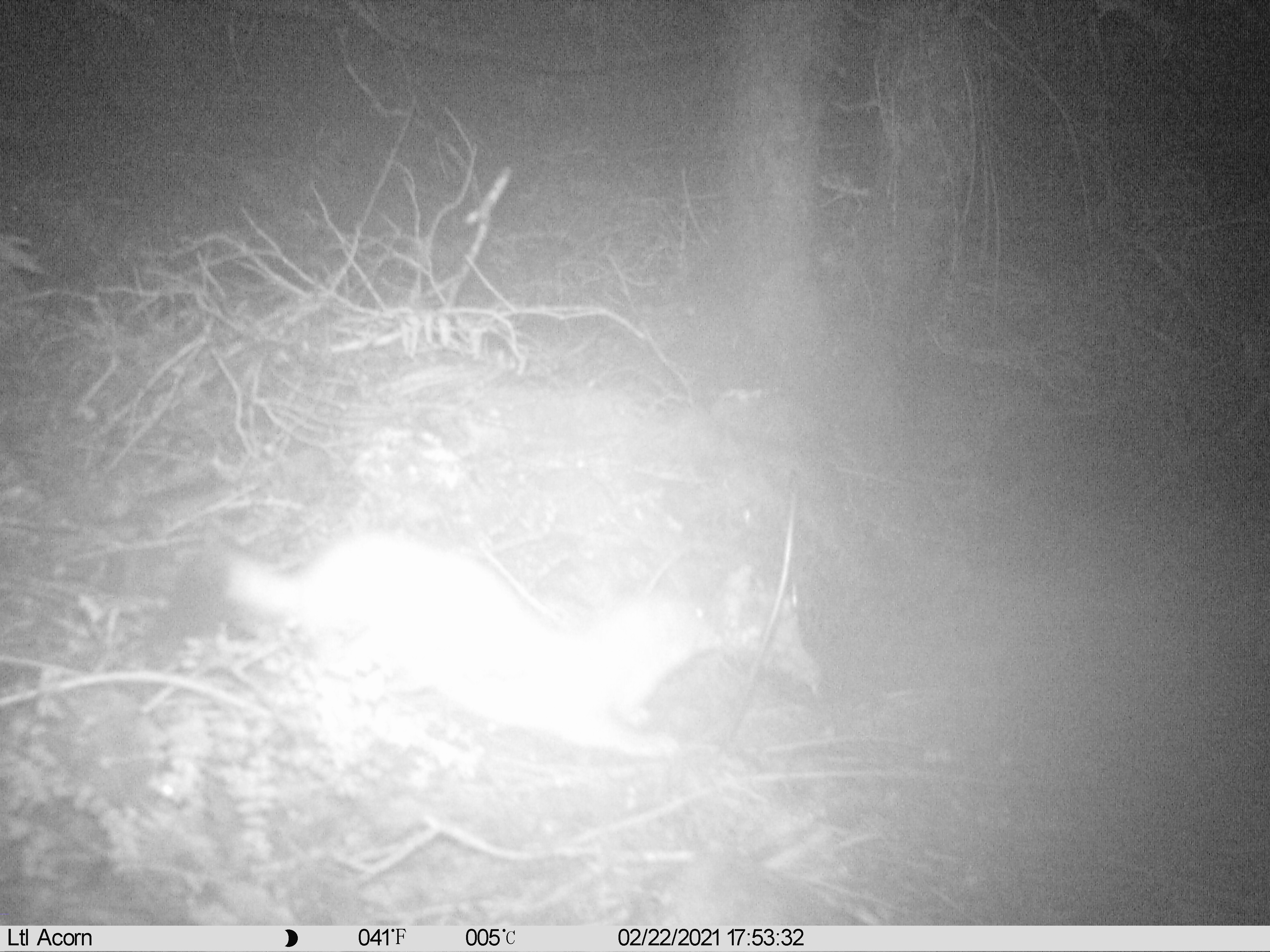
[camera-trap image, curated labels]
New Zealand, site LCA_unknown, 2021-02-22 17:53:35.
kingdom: Animalia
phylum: Chordata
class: Mammalia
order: Carnivora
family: Mustelidae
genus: Mustela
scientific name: Mustela erminea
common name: stoat